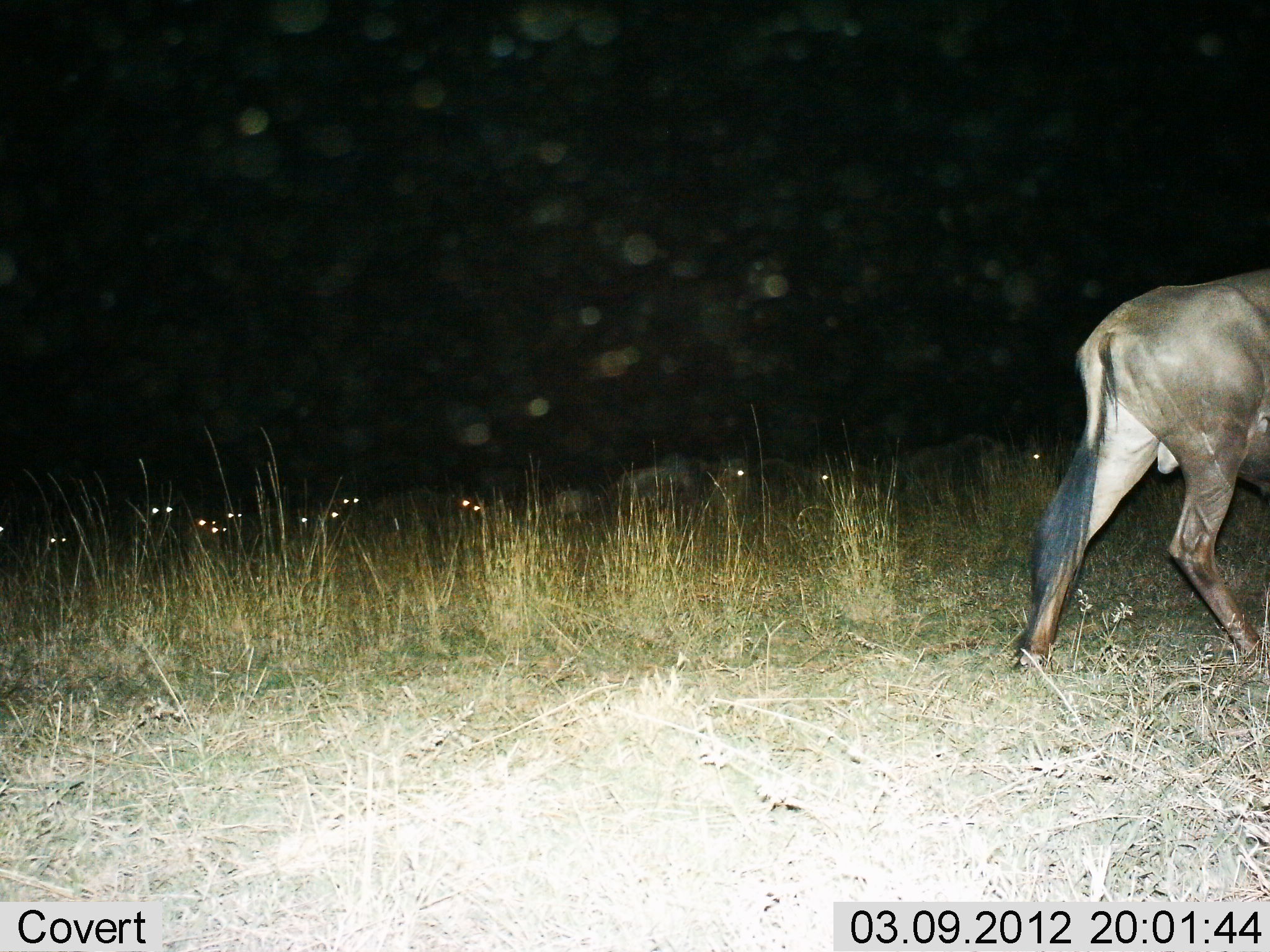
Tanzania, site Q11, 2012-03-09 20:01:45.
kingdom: Animalia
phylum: Chordata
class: Mammalia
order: Artiodactyla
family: Bovidae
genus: Connochaetes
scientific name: Connochaetes taurinus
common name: blue wildebeest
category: wildebeest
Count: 10.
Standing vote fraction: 13%.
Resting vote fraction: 17%.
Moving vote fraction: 91%.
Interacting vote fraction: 0%.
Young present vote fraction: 0%.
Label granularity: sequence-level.